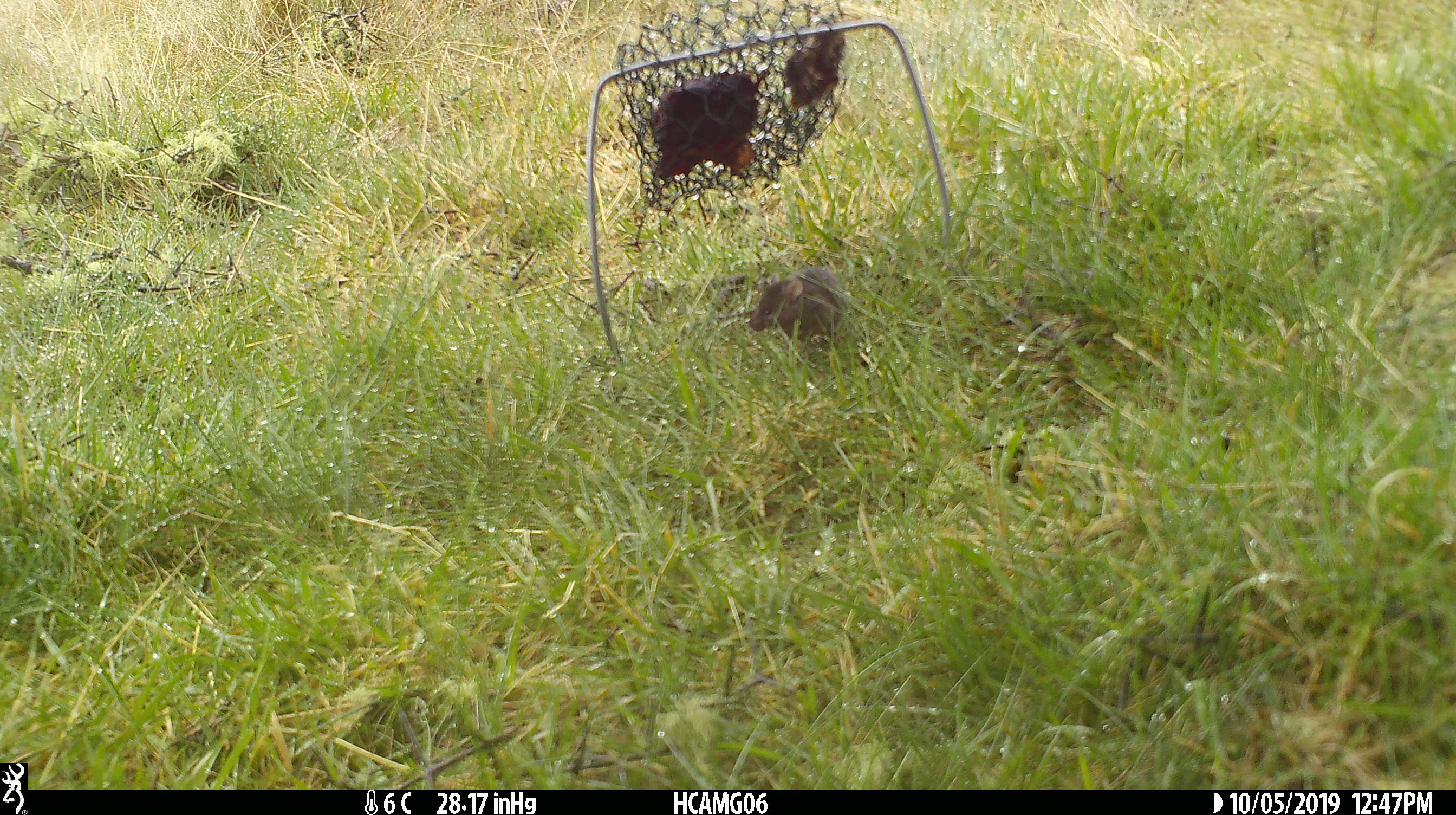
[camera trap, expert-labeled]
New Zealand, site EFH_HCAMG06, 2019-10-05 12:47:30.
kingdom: Animalia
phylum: Chordata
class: Mammalia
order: Rodentia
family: Muridae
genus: Mus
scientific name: Mus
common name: mouse